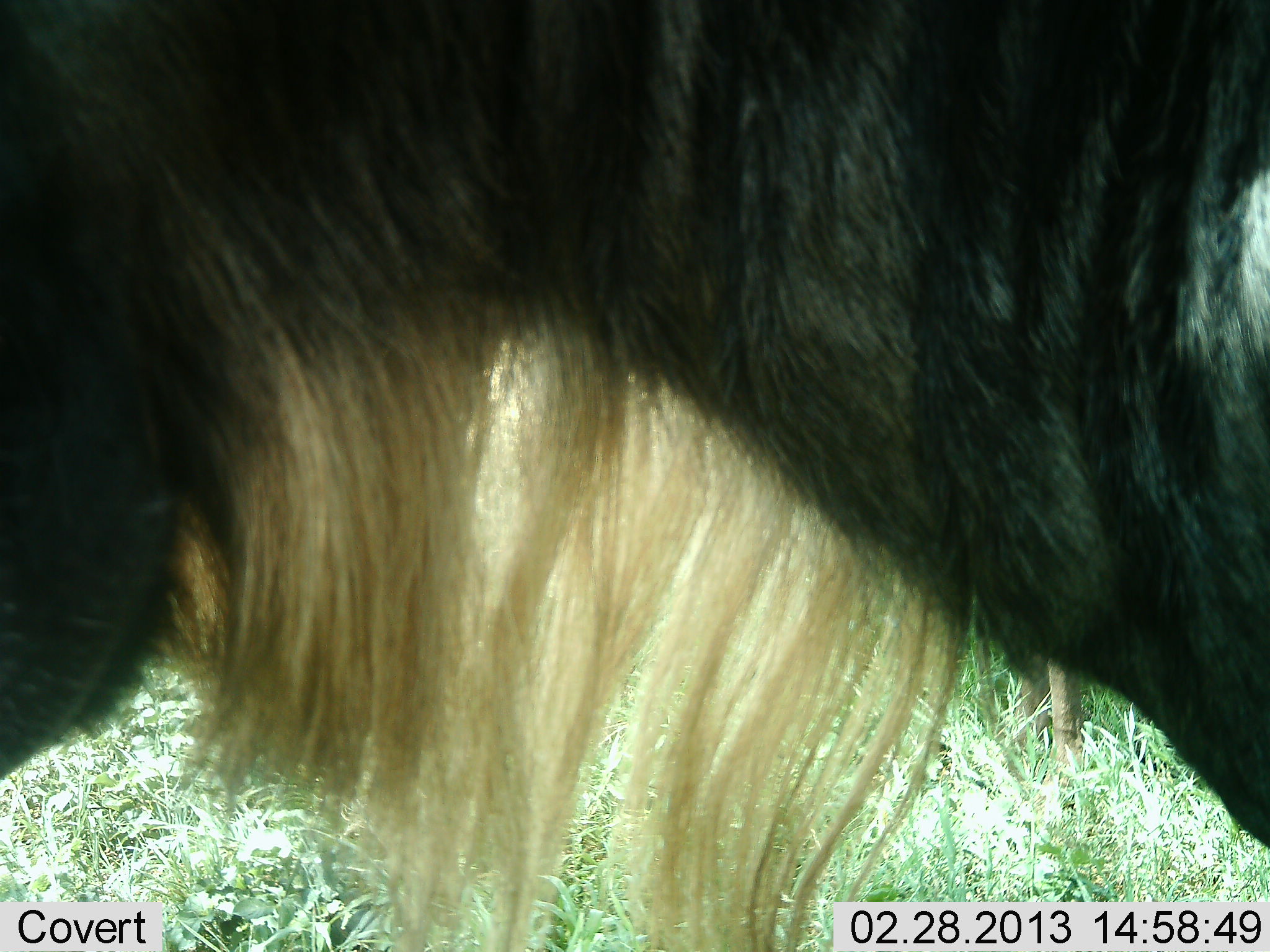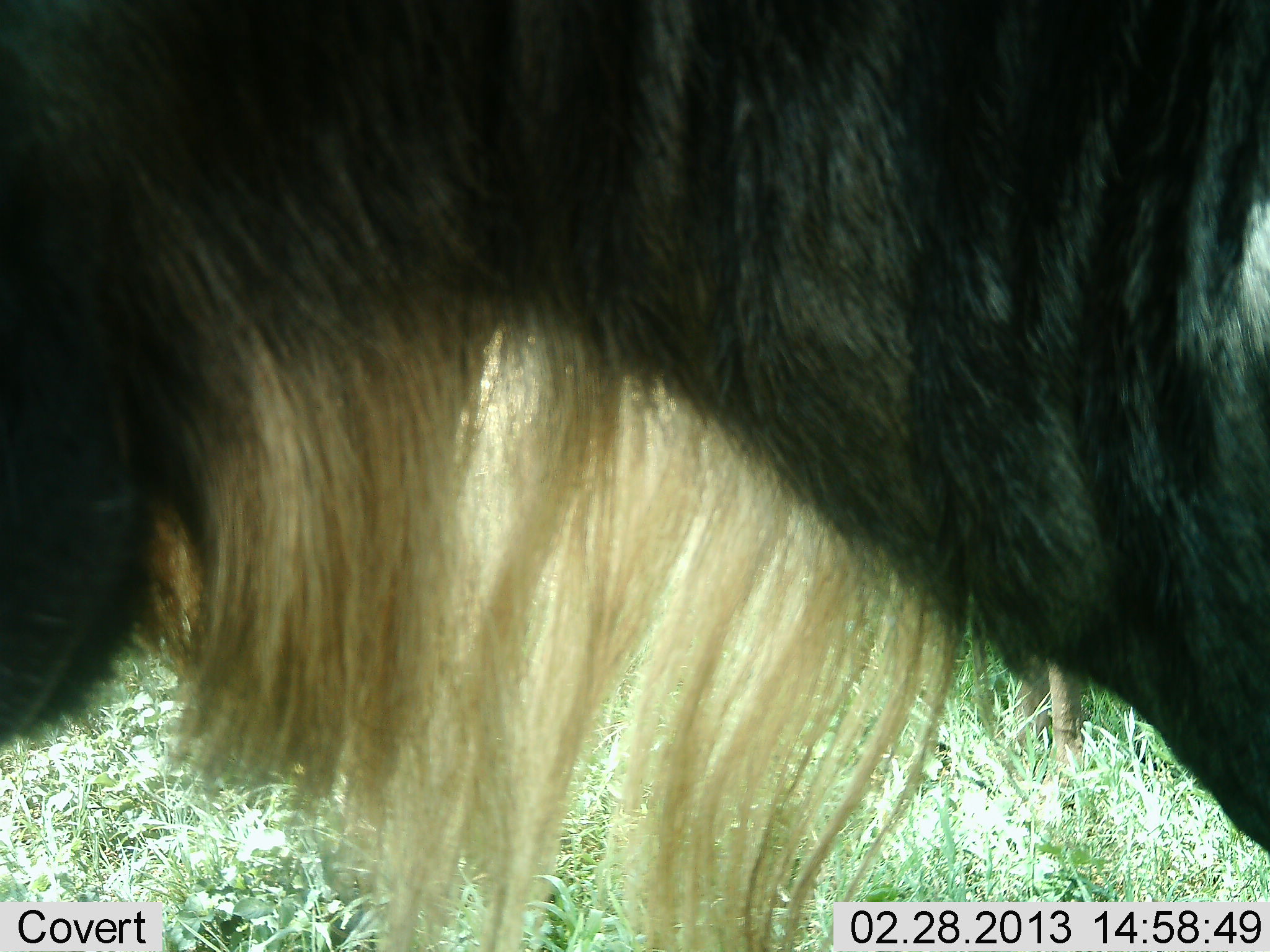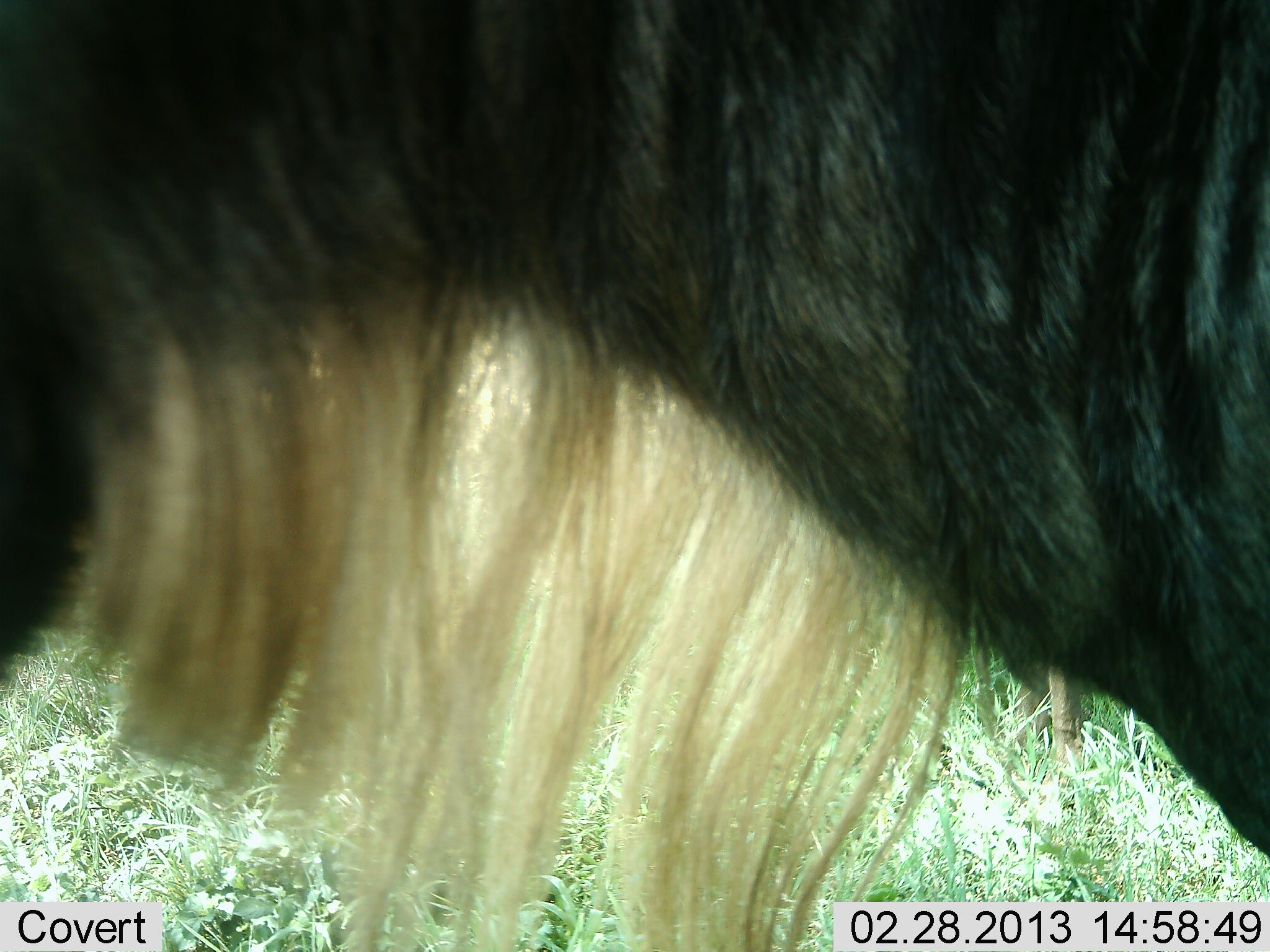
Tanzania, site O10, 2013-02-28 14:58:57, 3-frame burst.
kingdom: Animalia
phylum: Chordata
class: Mammalia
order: Artiodactyla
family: Bovidae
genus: Connochaetes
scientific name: Connochaetes taurinus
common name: blue wildebeest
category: wildebeest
Wildebeest (blue wildebeest) (Connochaetes taurinus), count 1. Behavior (volunteer vote fractions): standing 85%, resting 10%, moving 5%, interacting 0%. Young present (vote fraction): 0%. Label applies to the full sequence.